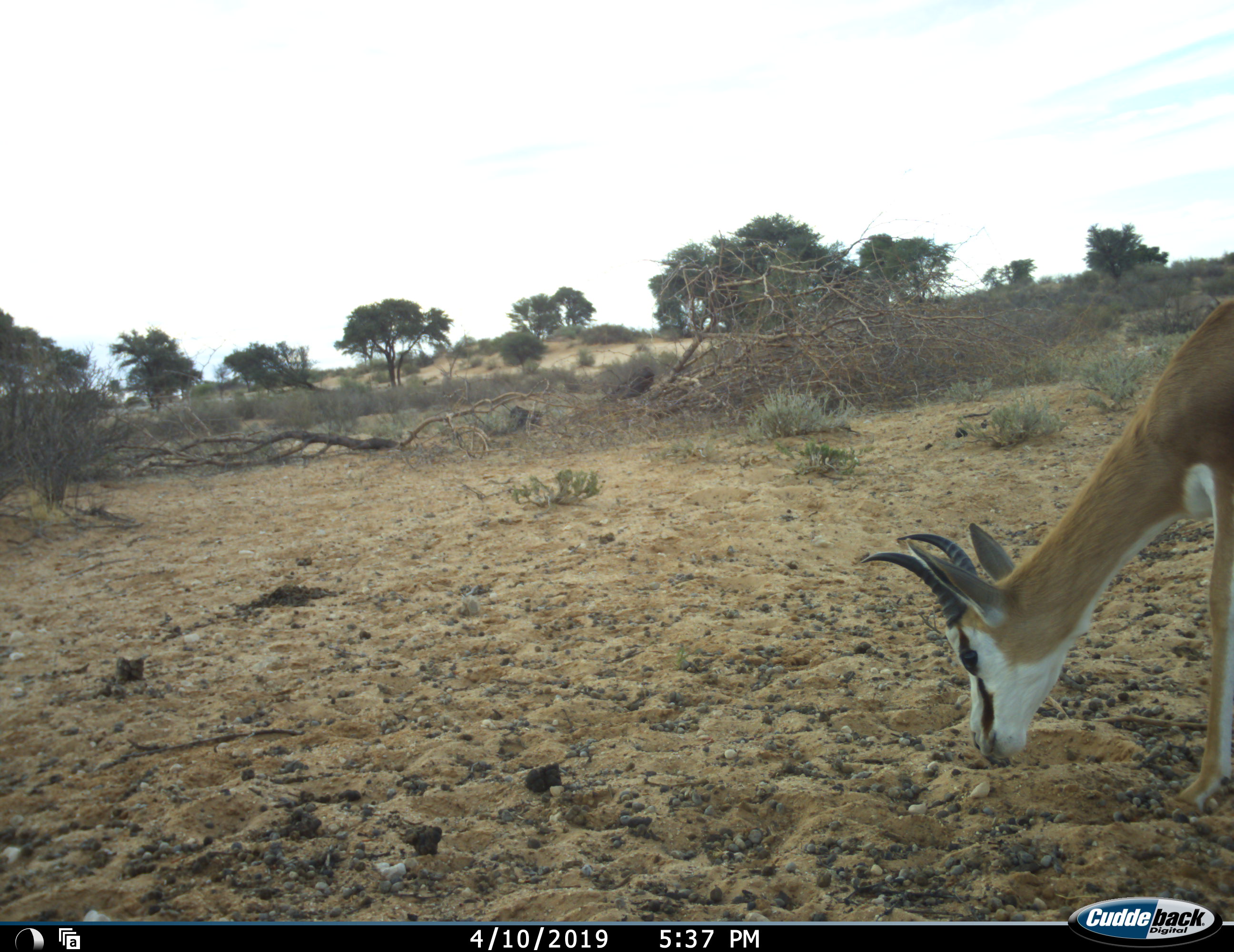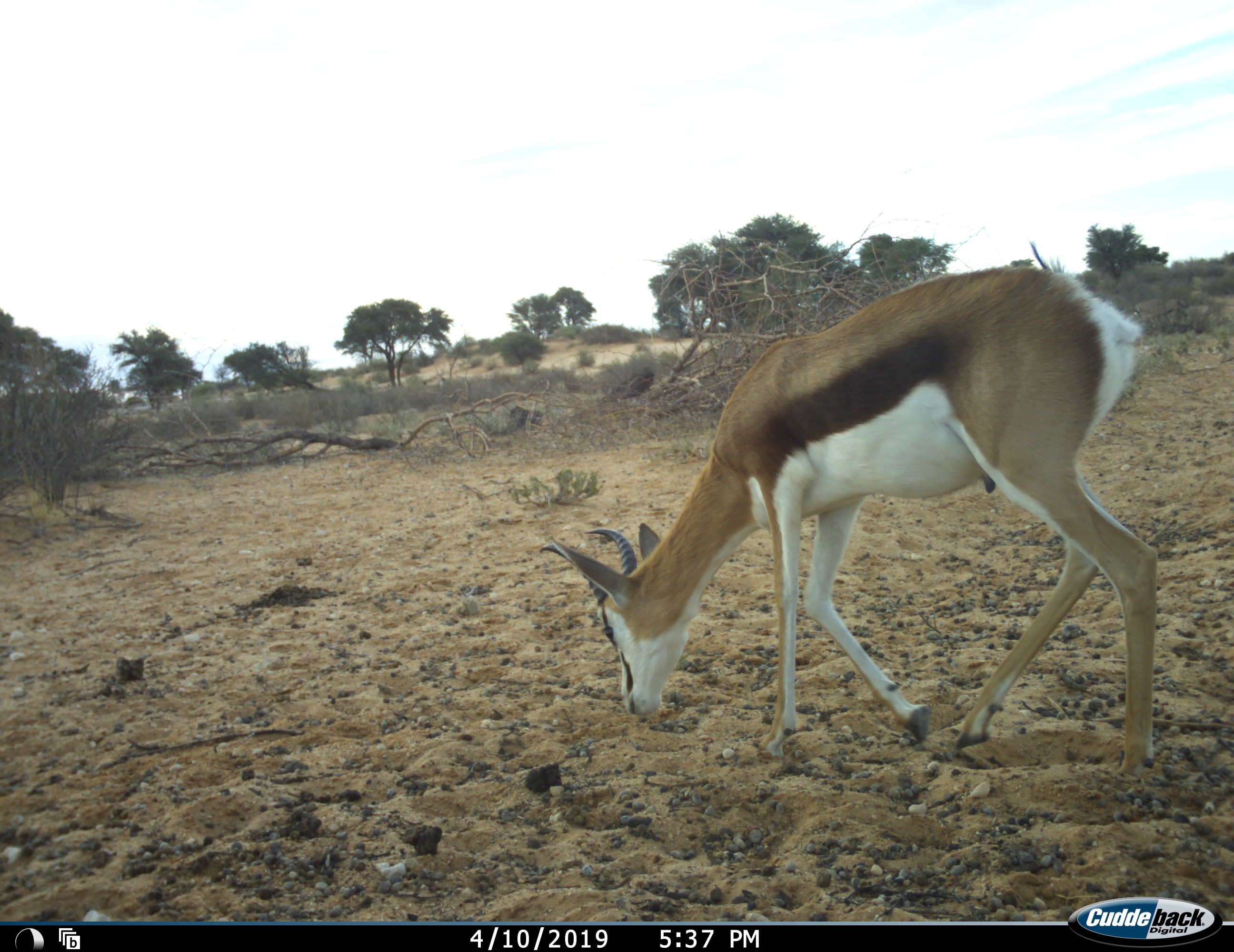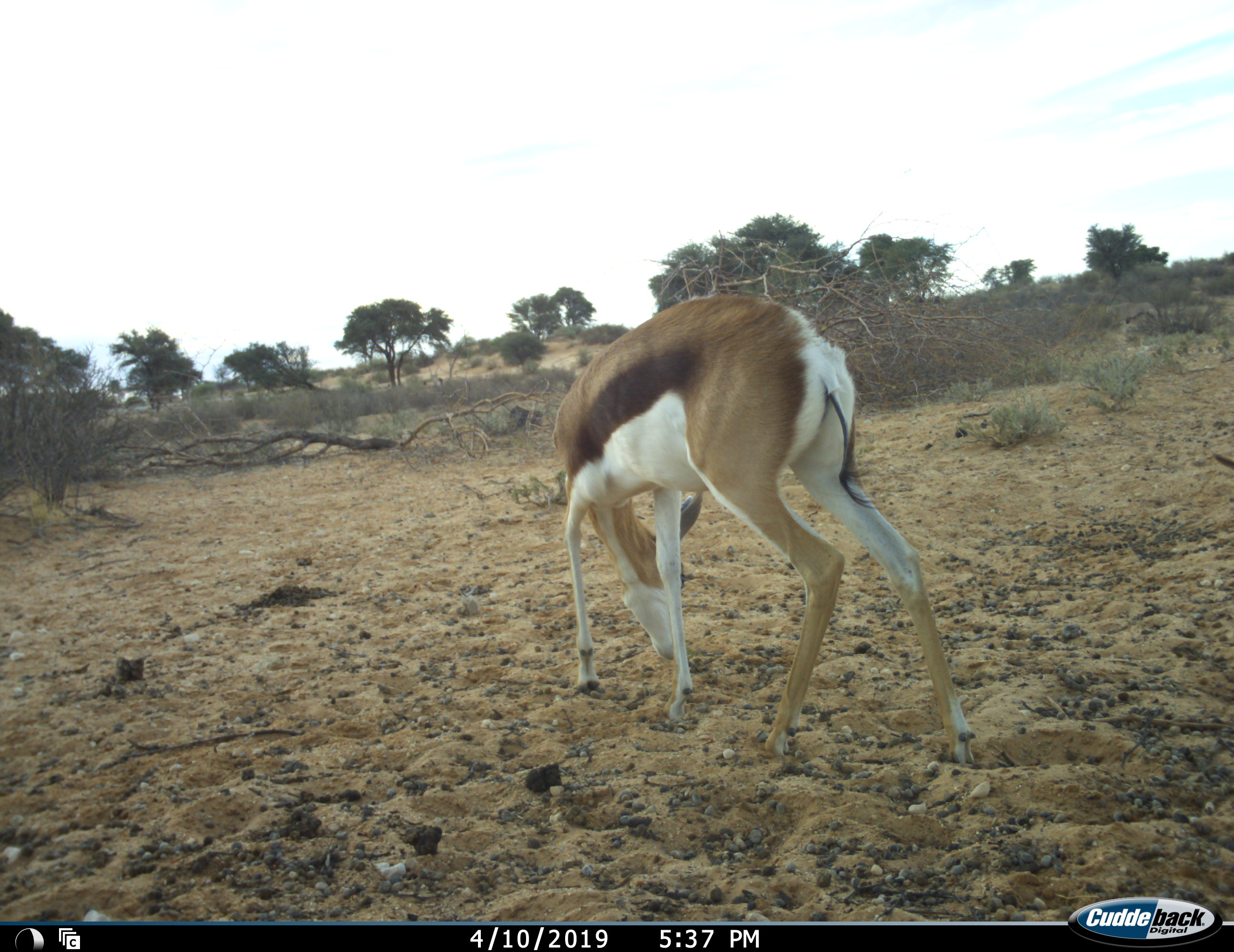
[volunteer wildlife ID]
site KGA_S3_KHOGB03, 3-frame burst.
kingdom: Animalia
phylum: Chordata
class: Mammalia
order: Artiodactyla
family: Bovidae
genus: Antidorcas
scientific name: Antidorcas marsupialis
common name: springbok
Springbok (Antidorcas marsupialis), count 1. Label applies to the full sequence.